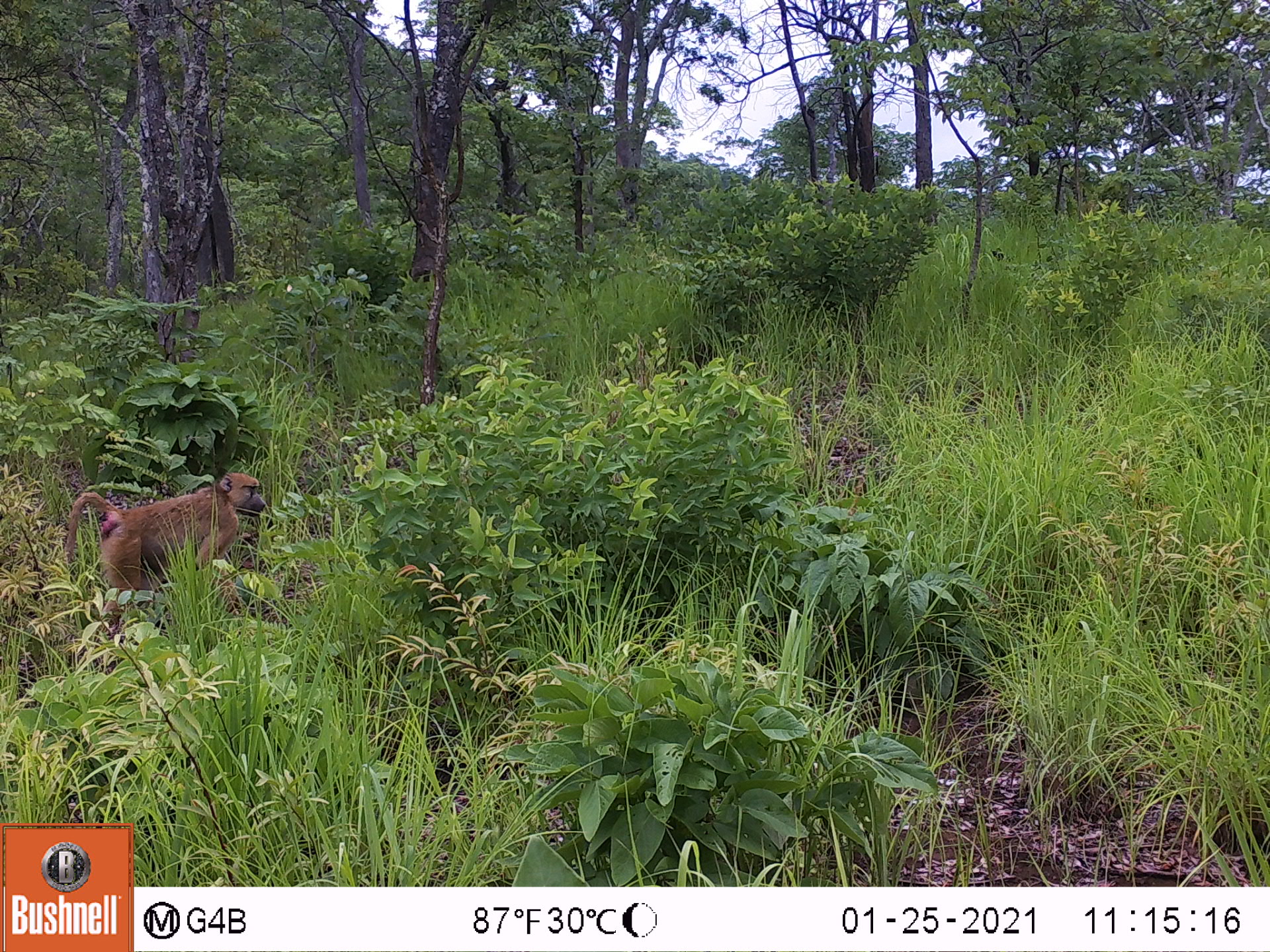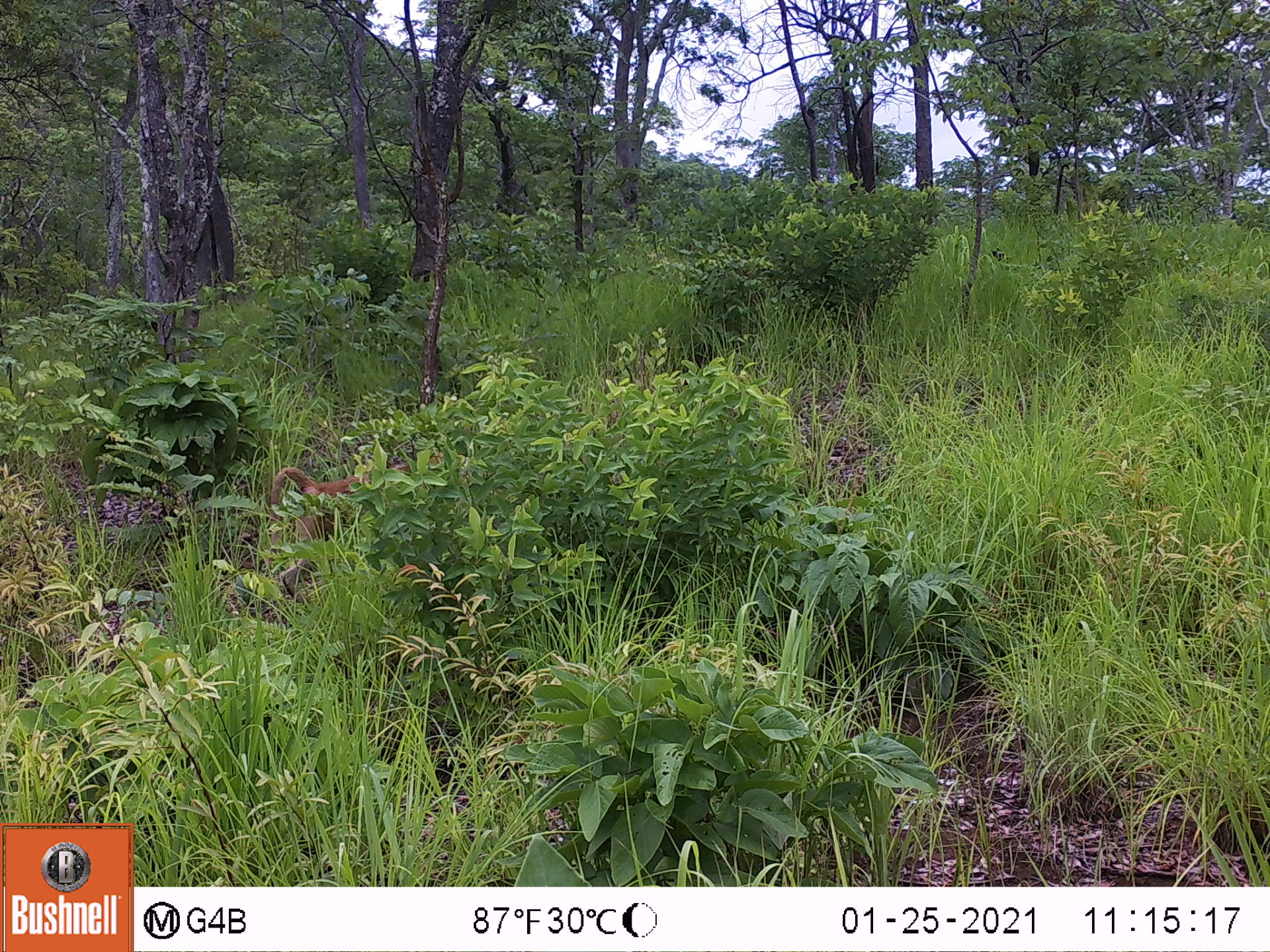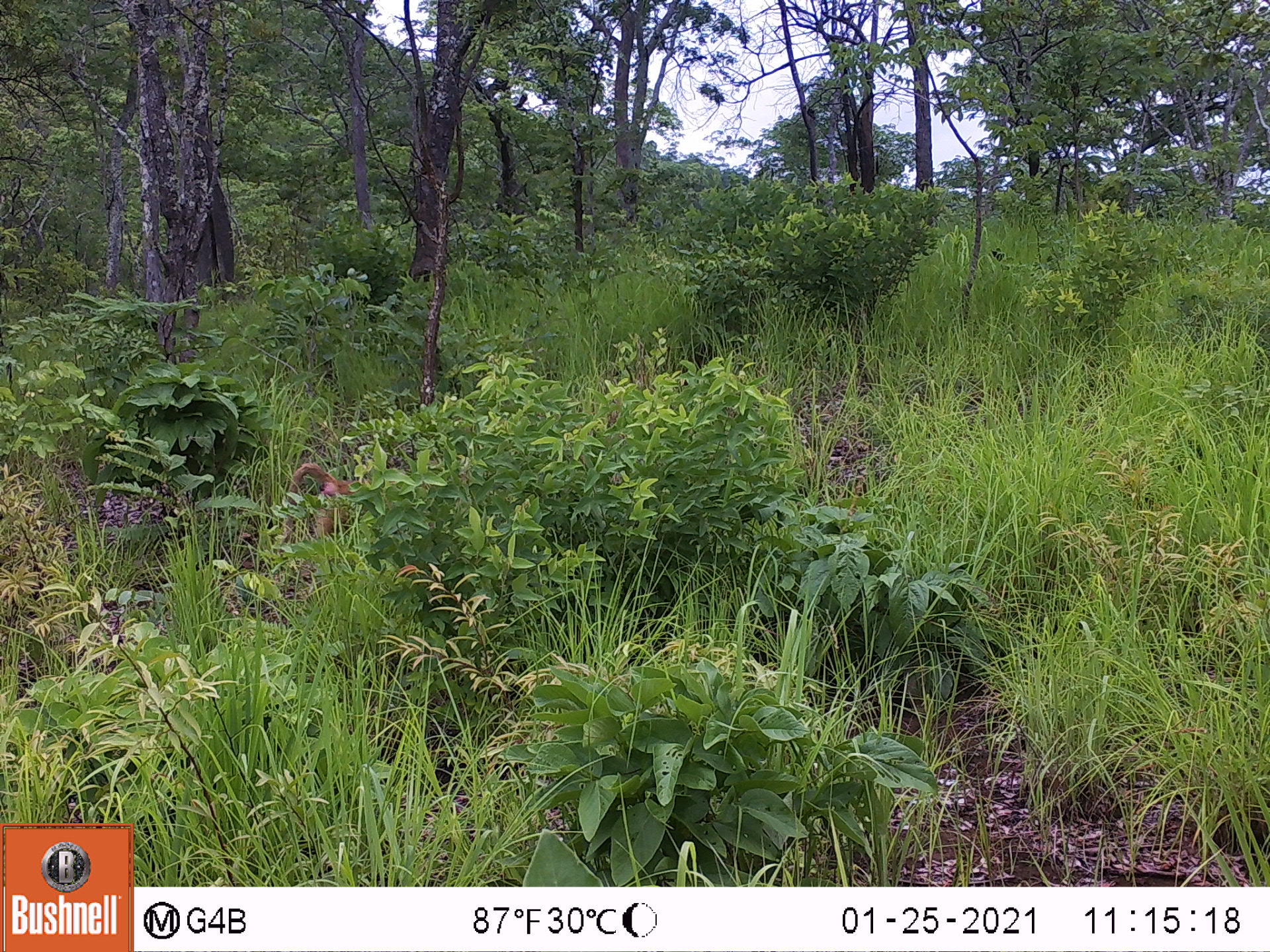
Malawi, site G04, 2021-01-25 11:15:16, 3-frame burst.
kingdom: Animalia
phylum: Chordata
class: Mammalia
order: Primates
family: Cercopithecidae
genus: Papio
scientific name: Papio cynocephalus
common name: yellow baboon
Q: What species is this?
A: Yellow baboon (Papio cynocephalus).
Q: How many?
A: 1.